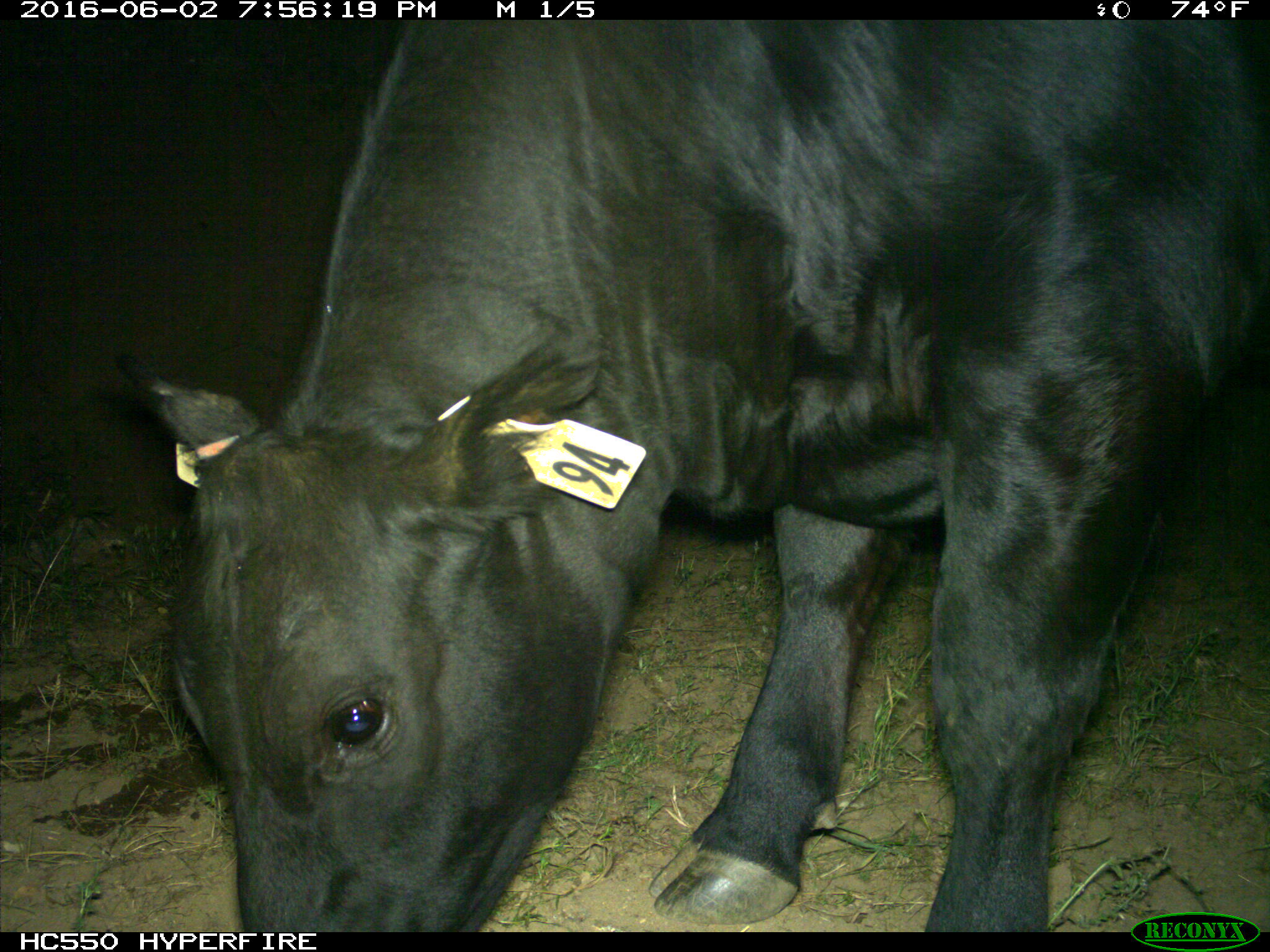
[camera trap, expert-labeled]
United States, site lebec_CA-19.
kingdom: Animalia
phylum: Chordata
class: Mammalia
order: Artiodactyla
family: Bovidae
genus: Bos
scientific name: Bos taurus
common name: domestic cow